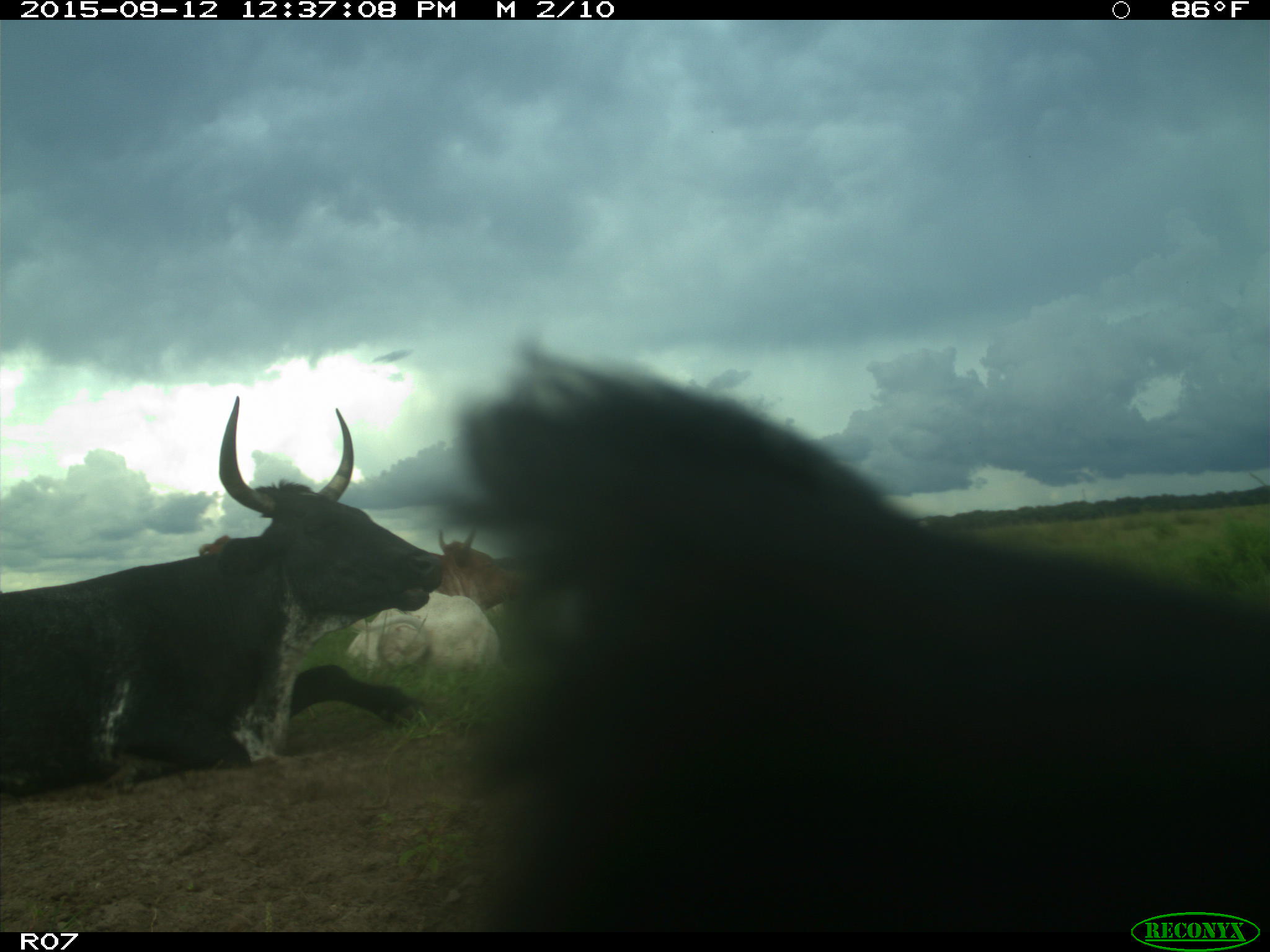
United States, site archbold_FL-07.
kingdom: Animalia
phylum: Chordata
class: Mammalia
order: Artiodactyla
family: Bovidae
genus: Bos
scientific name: Bos taurus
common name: domestic cow